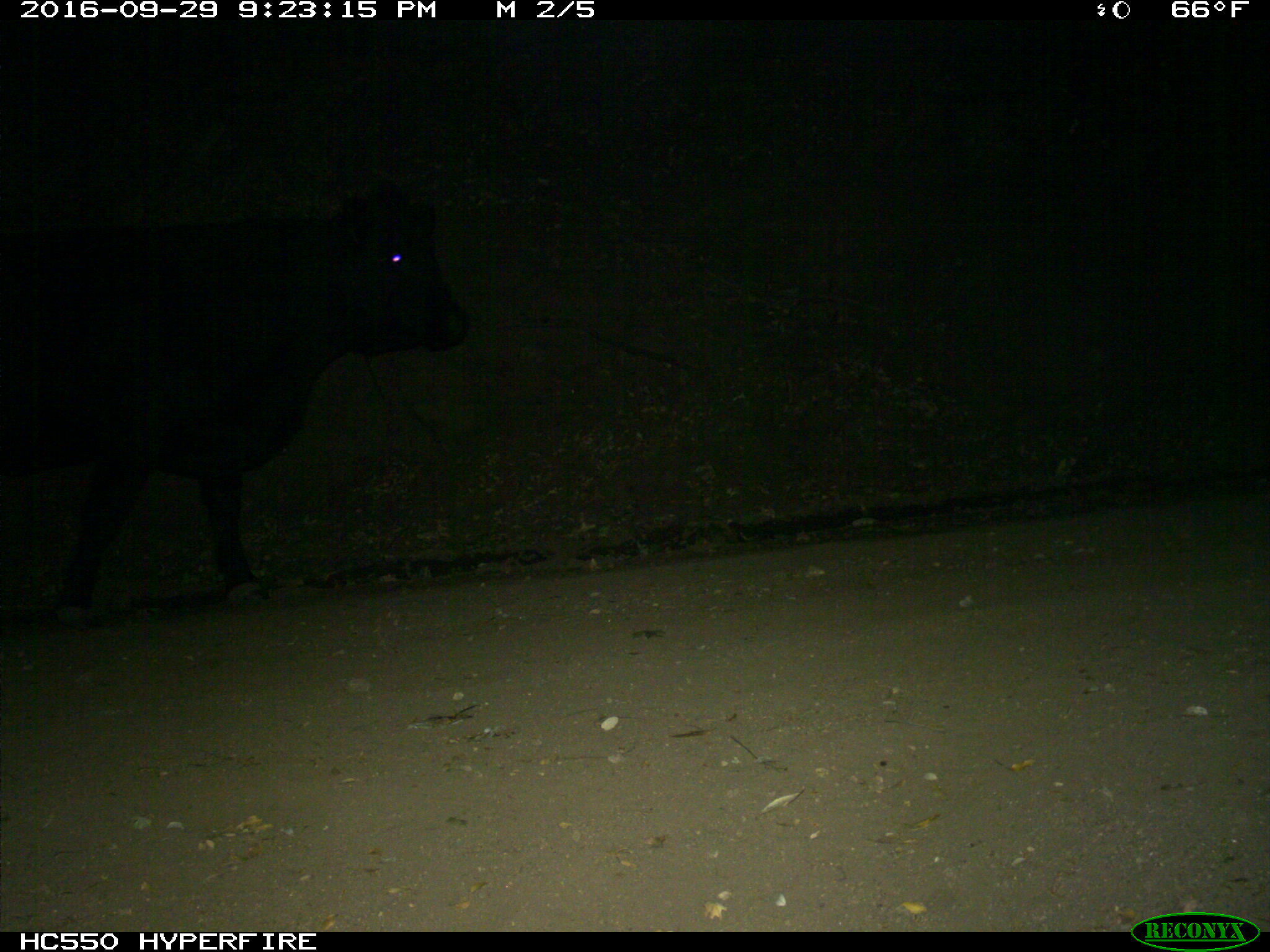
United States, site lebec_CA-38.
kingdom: Animalia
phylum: Chordata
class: Mammalia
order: Artiodactyla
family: Bovidae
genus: Bos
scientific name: Bos taurus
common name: domestic cow